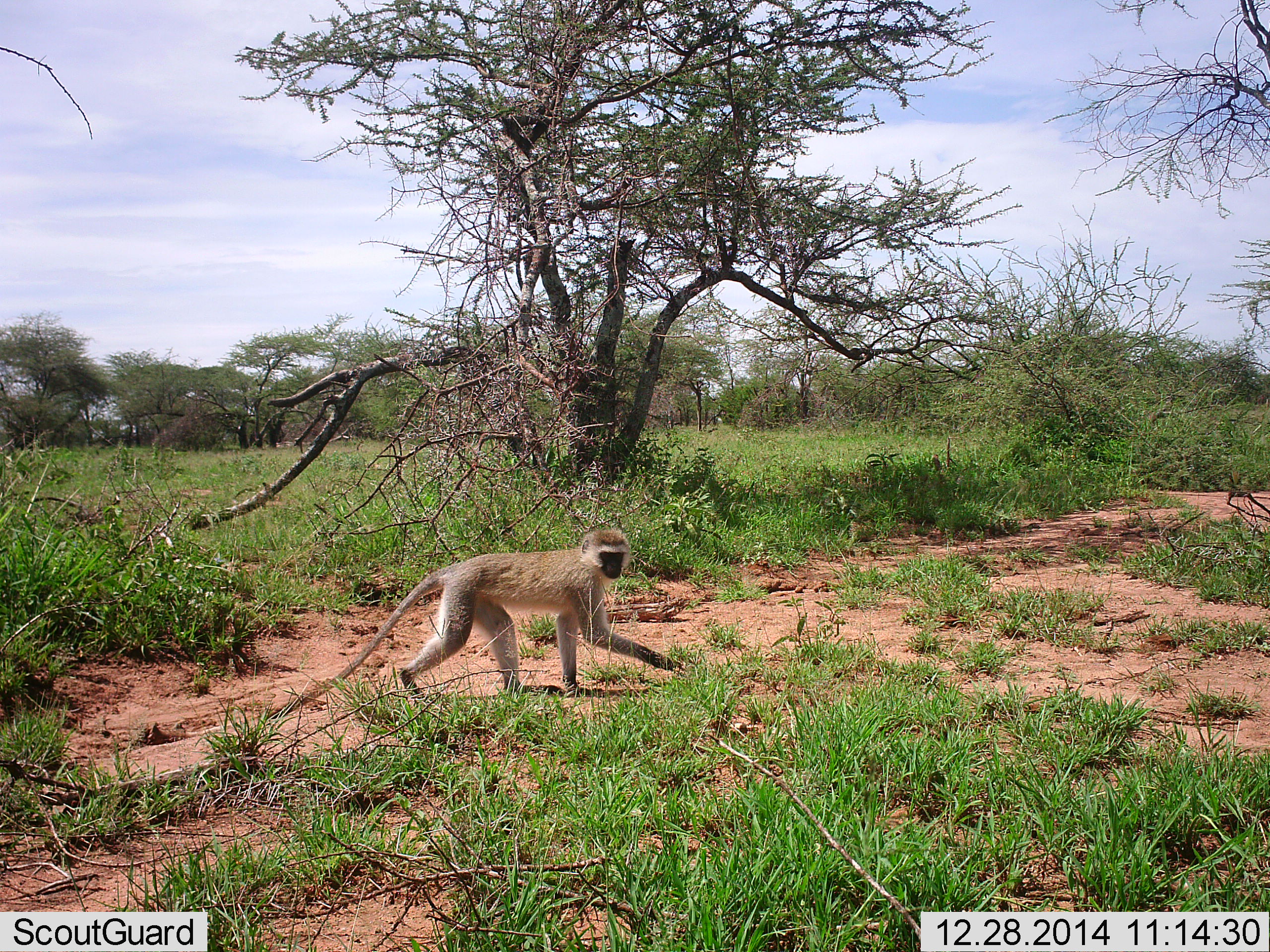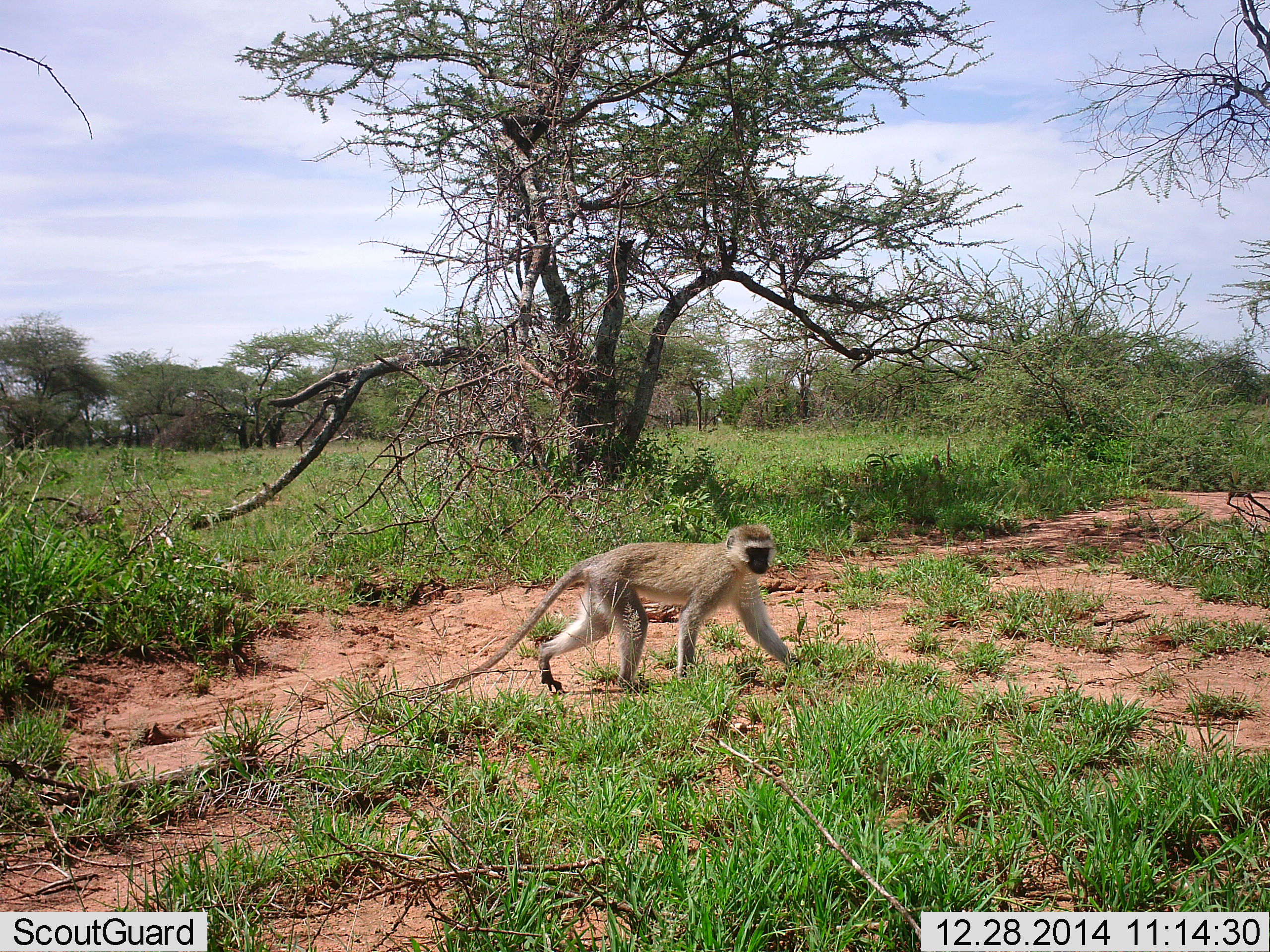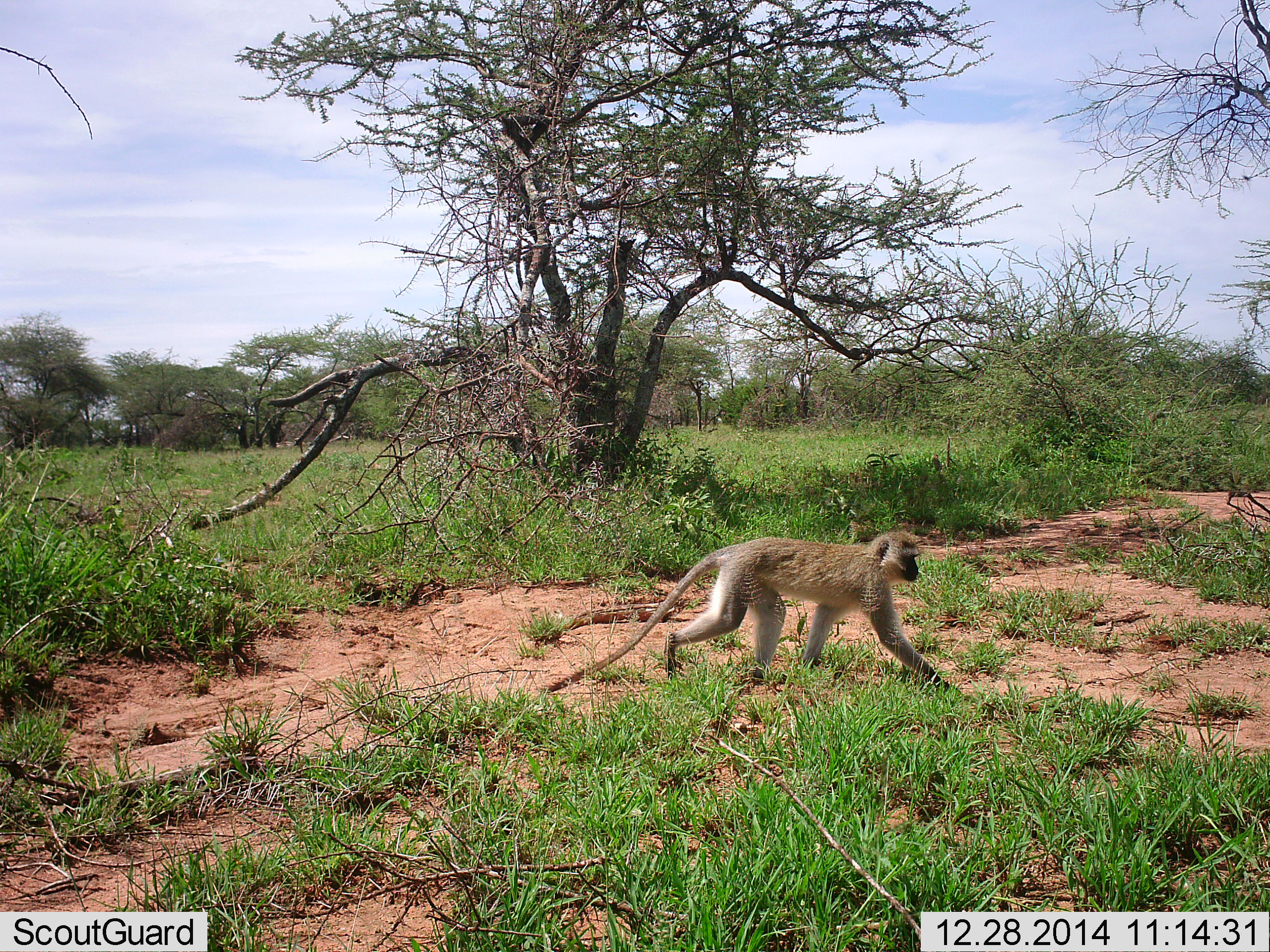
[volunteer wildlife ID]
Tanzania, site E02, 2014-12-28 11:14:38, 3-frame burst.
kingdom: Animalia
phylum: Chordata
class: Mammalia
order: Primates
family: Cercopithecidae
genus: Chlorocebus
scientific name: Chlorocebus pygerythrus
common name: vervet monkey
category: monkeyvervet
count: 1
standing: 0%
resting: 0%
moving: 100%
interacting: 0%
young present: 0%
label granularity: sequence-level